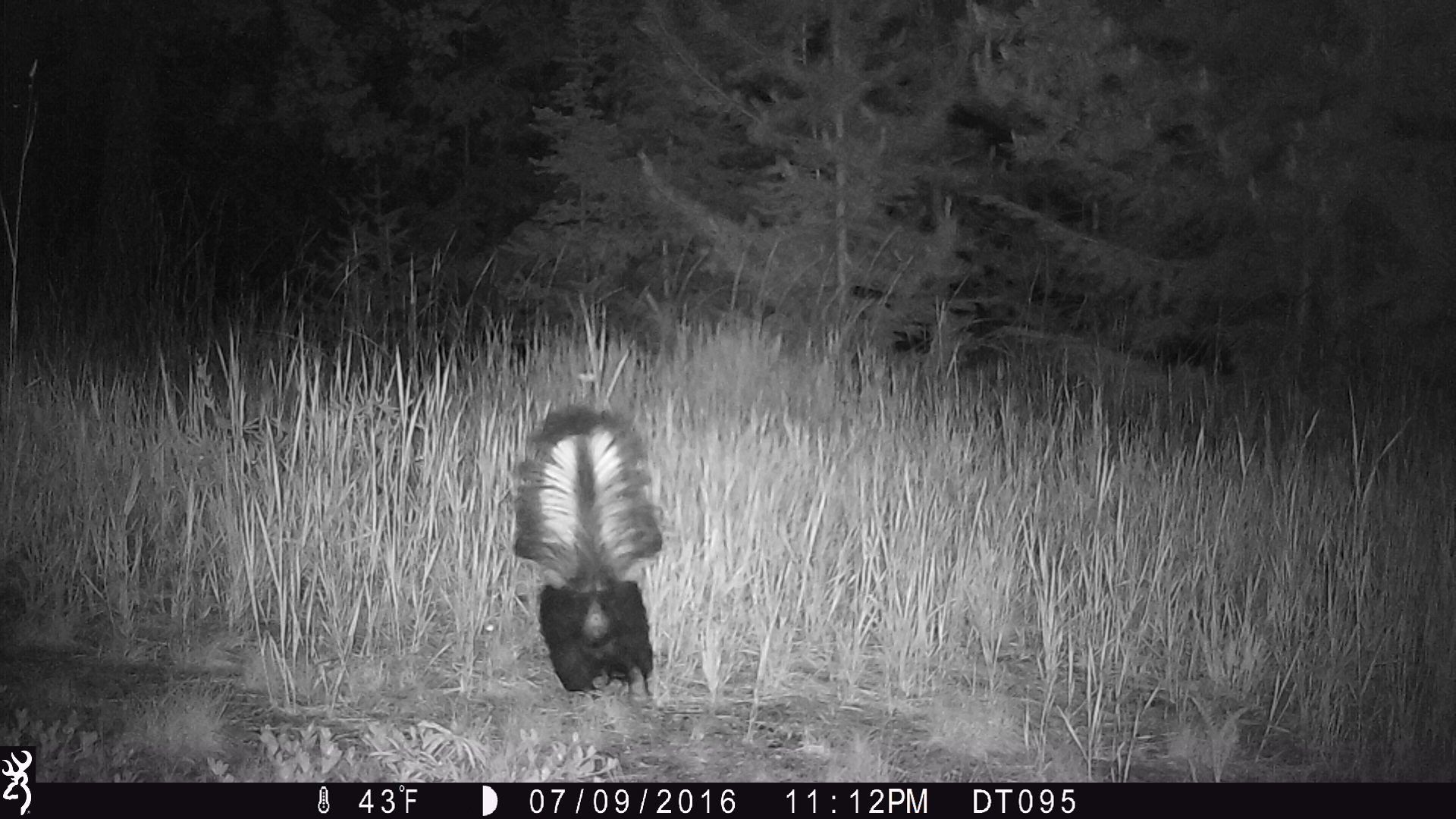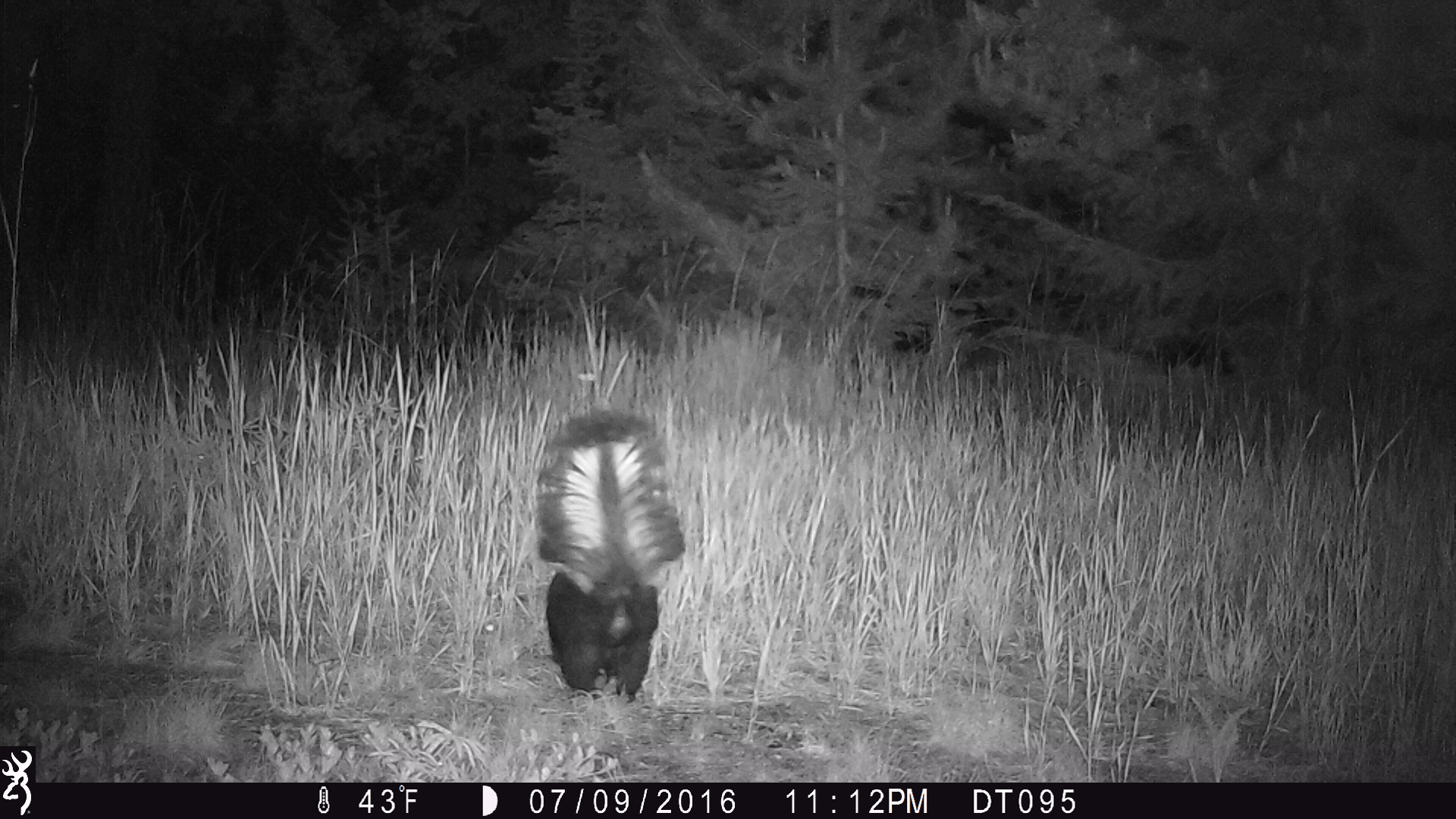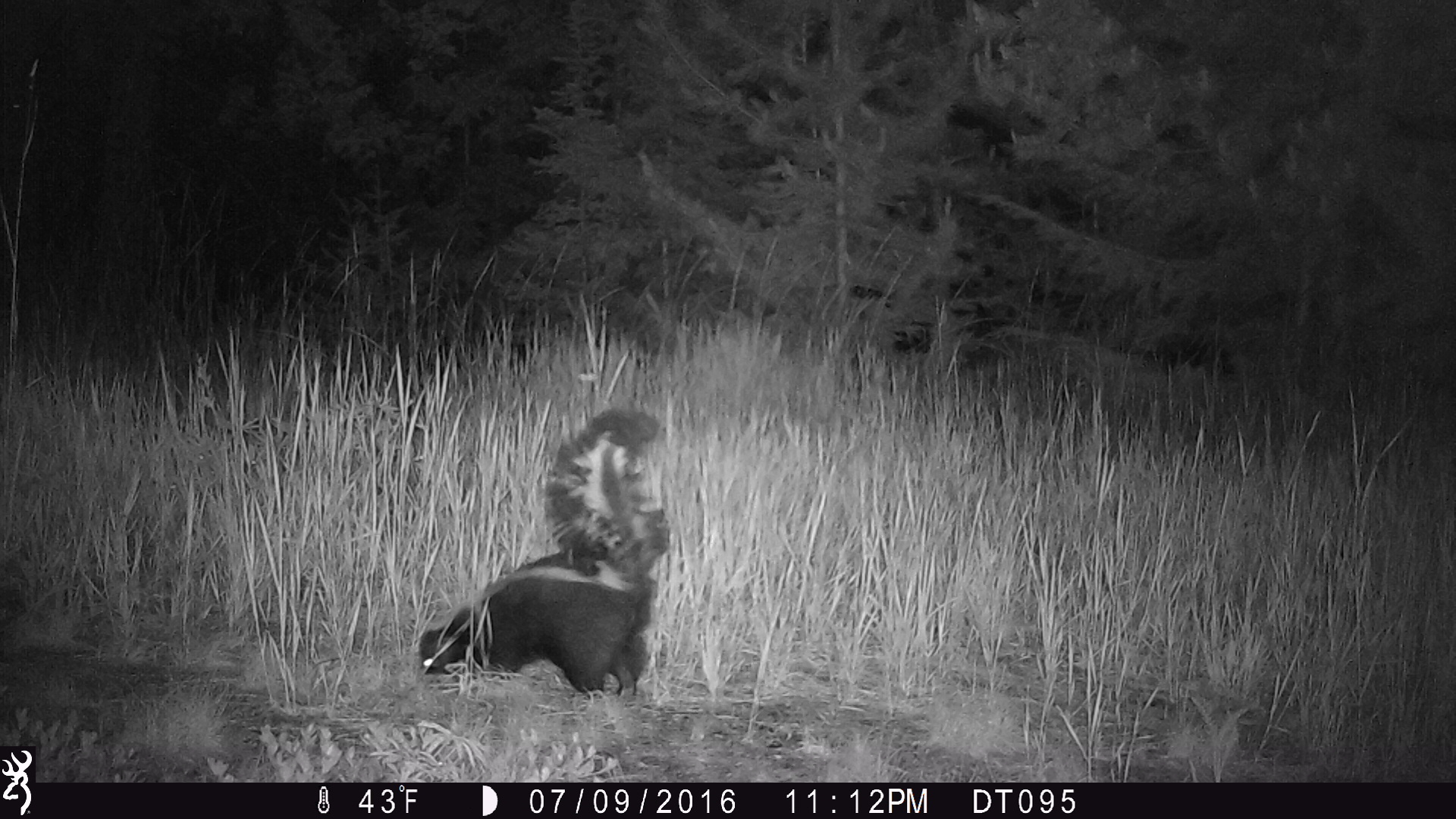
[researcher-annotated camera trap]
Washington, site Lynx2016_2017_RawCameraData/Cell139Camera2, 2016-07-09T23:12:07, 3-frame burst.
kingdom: Animalia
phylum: Chordata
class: Mammalia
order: Carnivora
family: Mephitidae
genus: Mephitis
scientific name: Mephitis mephitis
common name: striped skunk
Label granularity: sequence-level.